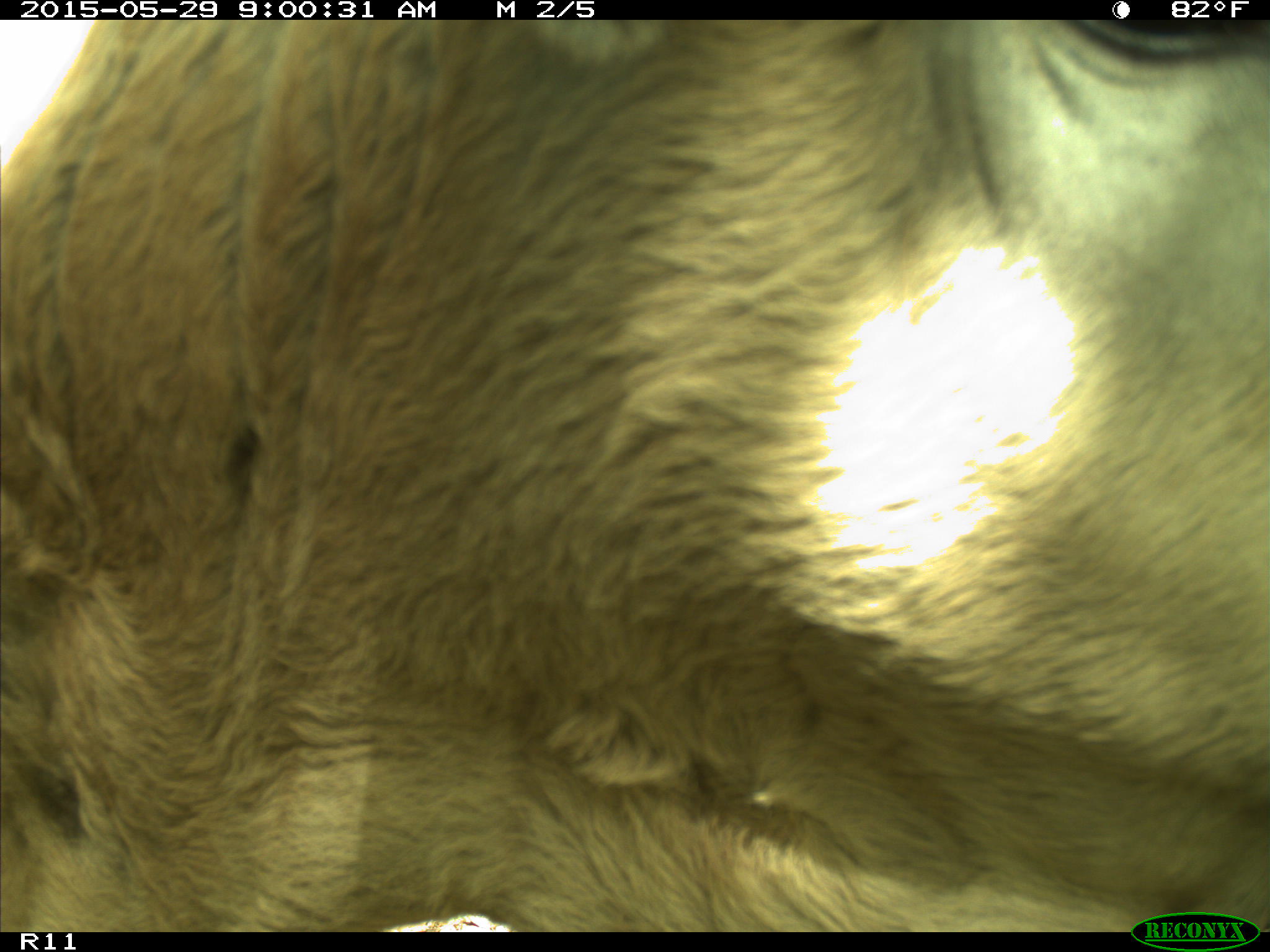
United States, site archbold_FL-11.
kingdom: Animalia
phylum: Chordata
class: Mammalia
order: Artiodactyla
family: Bovidae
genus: Bos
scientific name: Bos taurus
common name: domestic cow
Bos taurus (domestic cow).